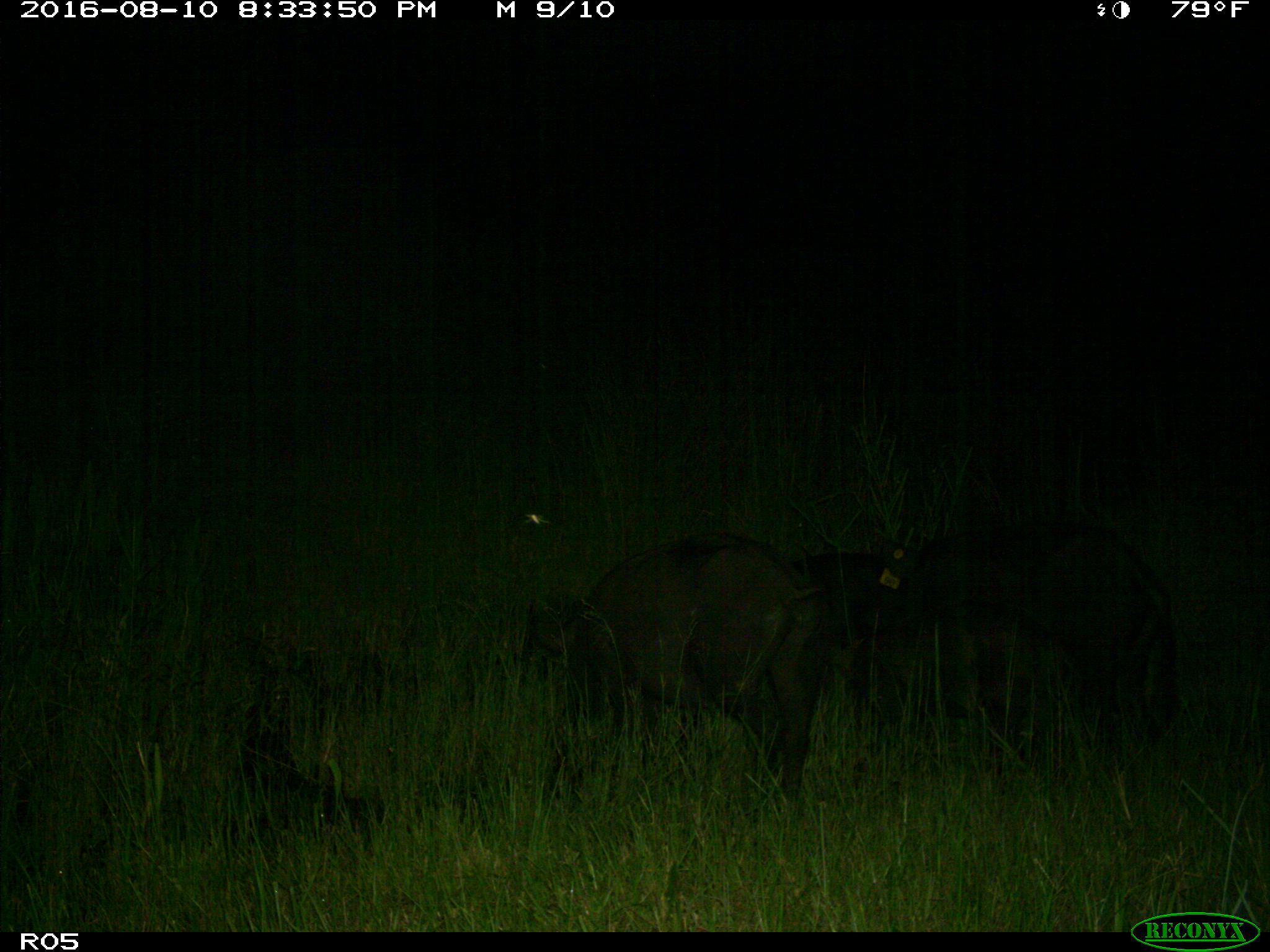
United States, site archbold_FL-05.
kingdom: Animalia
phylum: Chordata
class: Mammalia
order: Artiodactyla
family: Suidae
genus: Sus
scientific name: Sus scrofa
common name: wild boar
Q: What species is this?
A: Sus scrofa (wild boar).